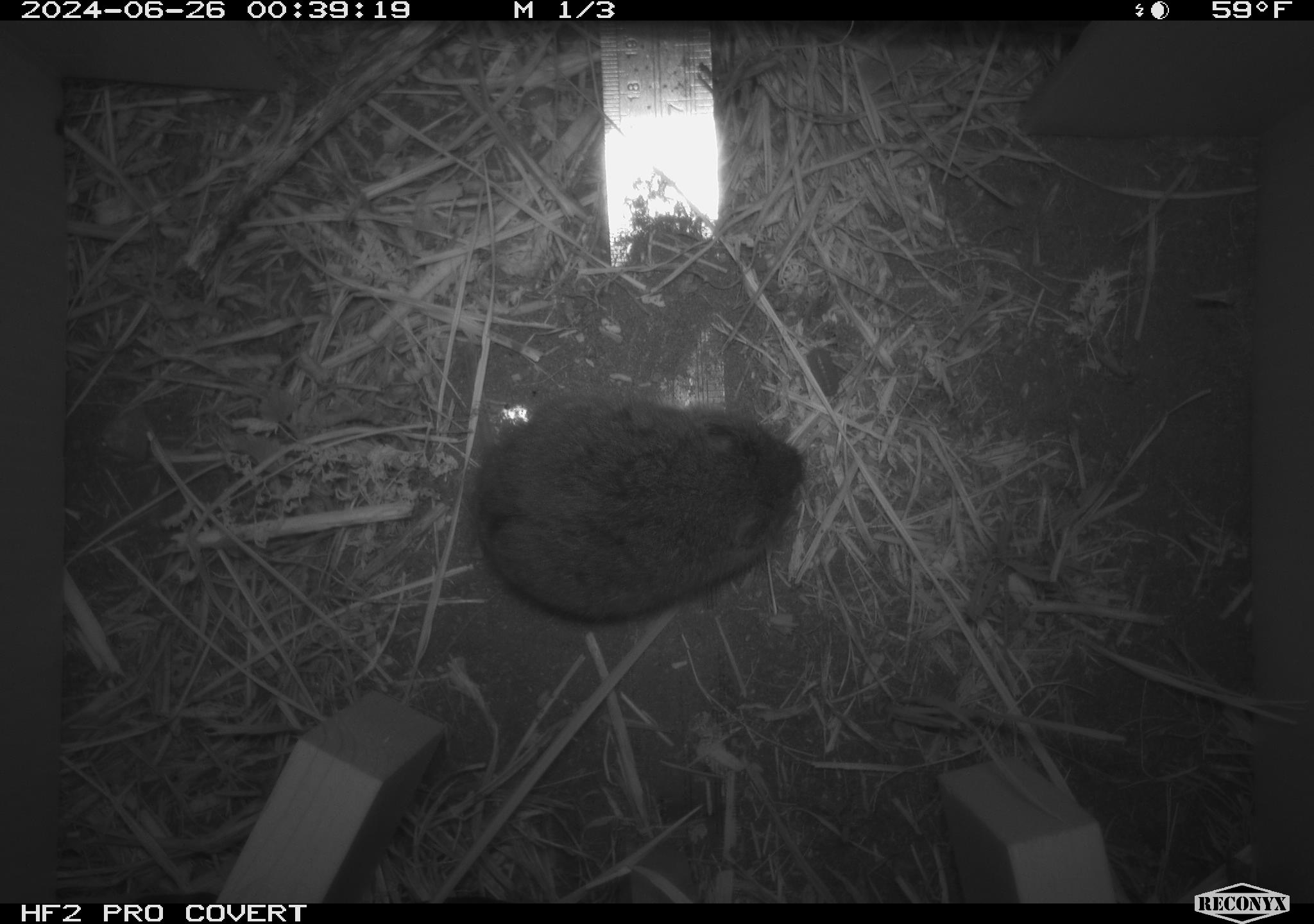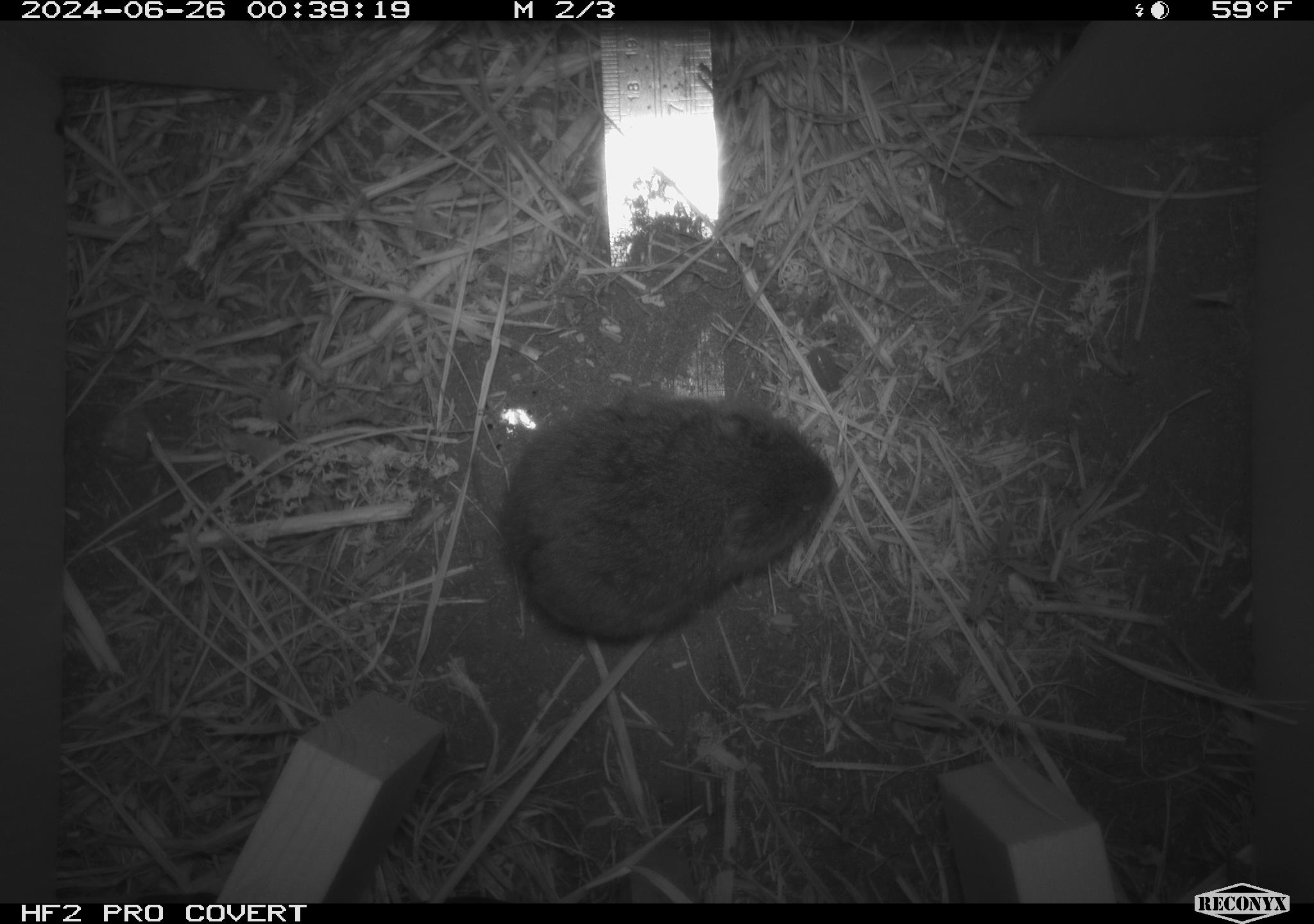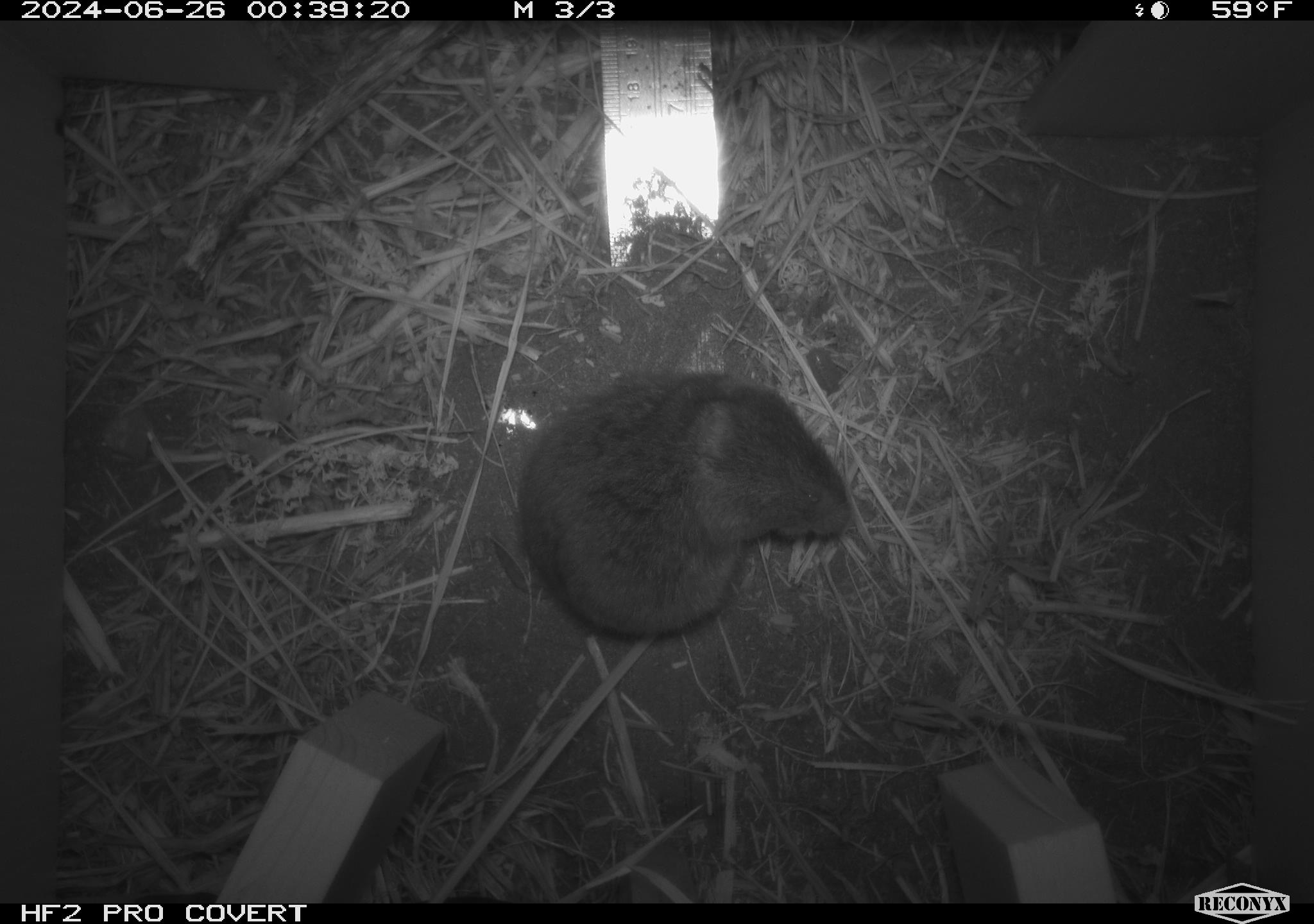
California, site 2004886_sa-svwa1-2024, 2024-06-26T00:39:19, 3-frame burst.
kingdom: Animalia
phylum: Chordata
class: Mammalia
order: Rodentia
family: Cricetidae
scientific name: Arvicolinae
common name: voles, lemmings, and muskrats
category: arvicolinae subfamily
Arvicolinae subfamily (voles, lemmings, and muskrats) (Arvicolinae).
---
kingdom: Animalia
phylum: Arthropoda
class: Malacostraca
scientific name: Malacostraca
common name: amphipods, crabs, isopods, krill, lobsters and shrimps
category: malacostracan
Malacostracan (amphipods, crabs, isopods, krill, lobsters and shrimps) (Malacostraca).